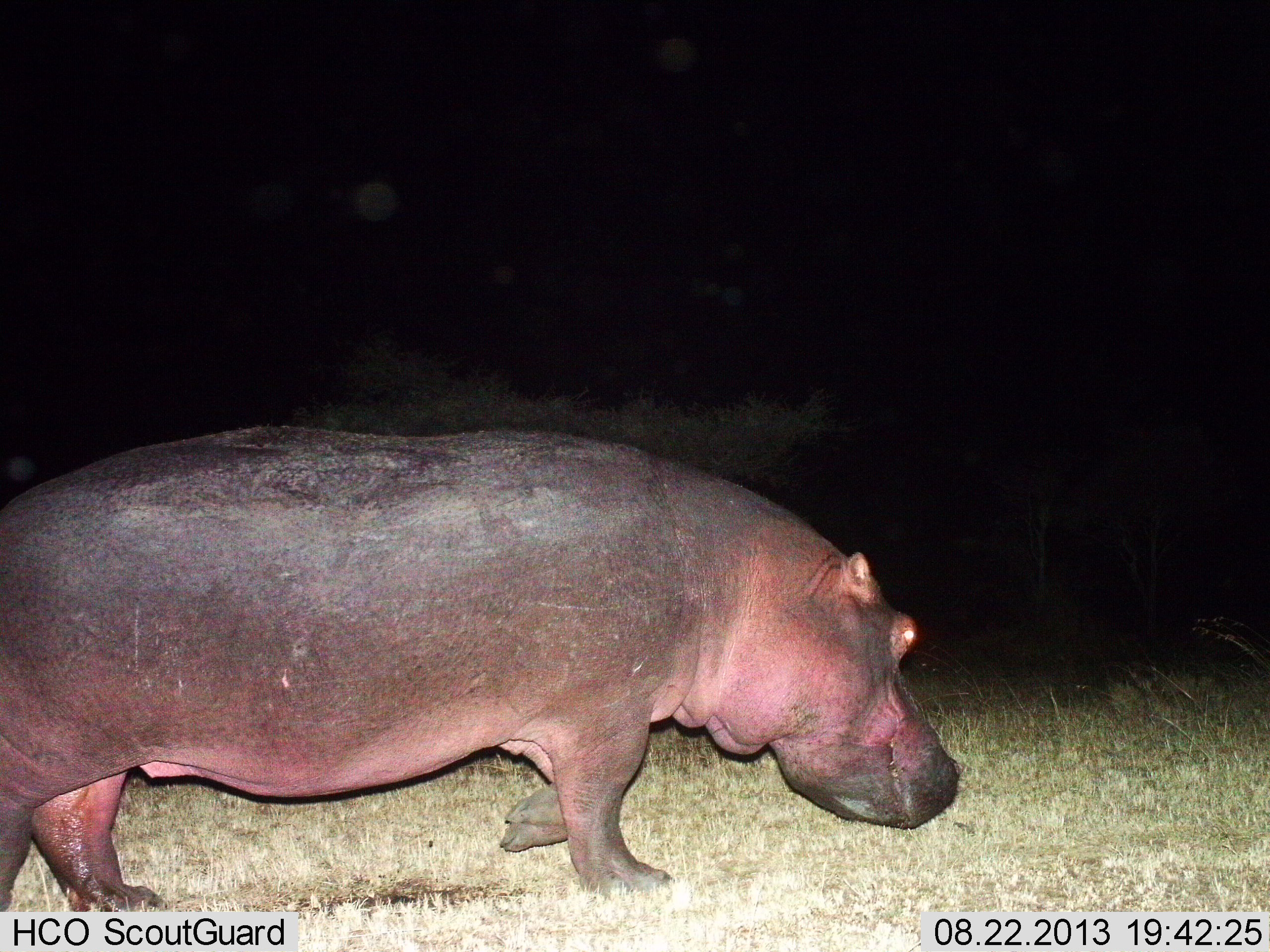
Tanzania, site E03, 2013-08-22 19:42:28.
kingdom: Animalia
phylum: Chordata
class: Mammalia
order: Artiodactyla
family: Hippopotamidae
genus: Hippopotamus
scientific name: Hippopotamus amphibius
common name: hippopotamus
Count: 1.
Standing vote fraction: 19%.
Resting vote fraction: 0%.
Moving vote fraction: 88%.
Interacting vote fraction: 0%.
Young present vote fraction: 0%.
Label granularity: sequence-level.